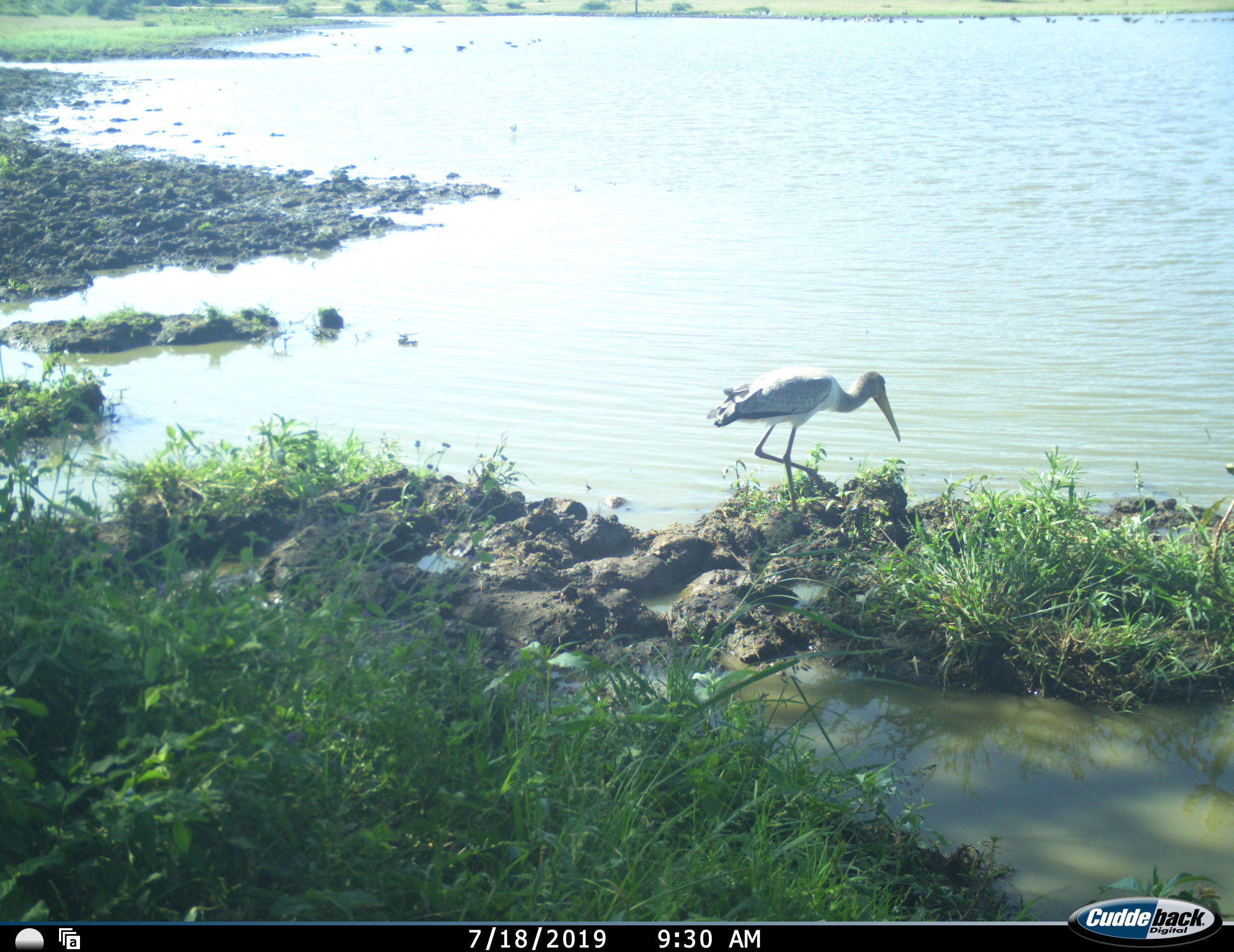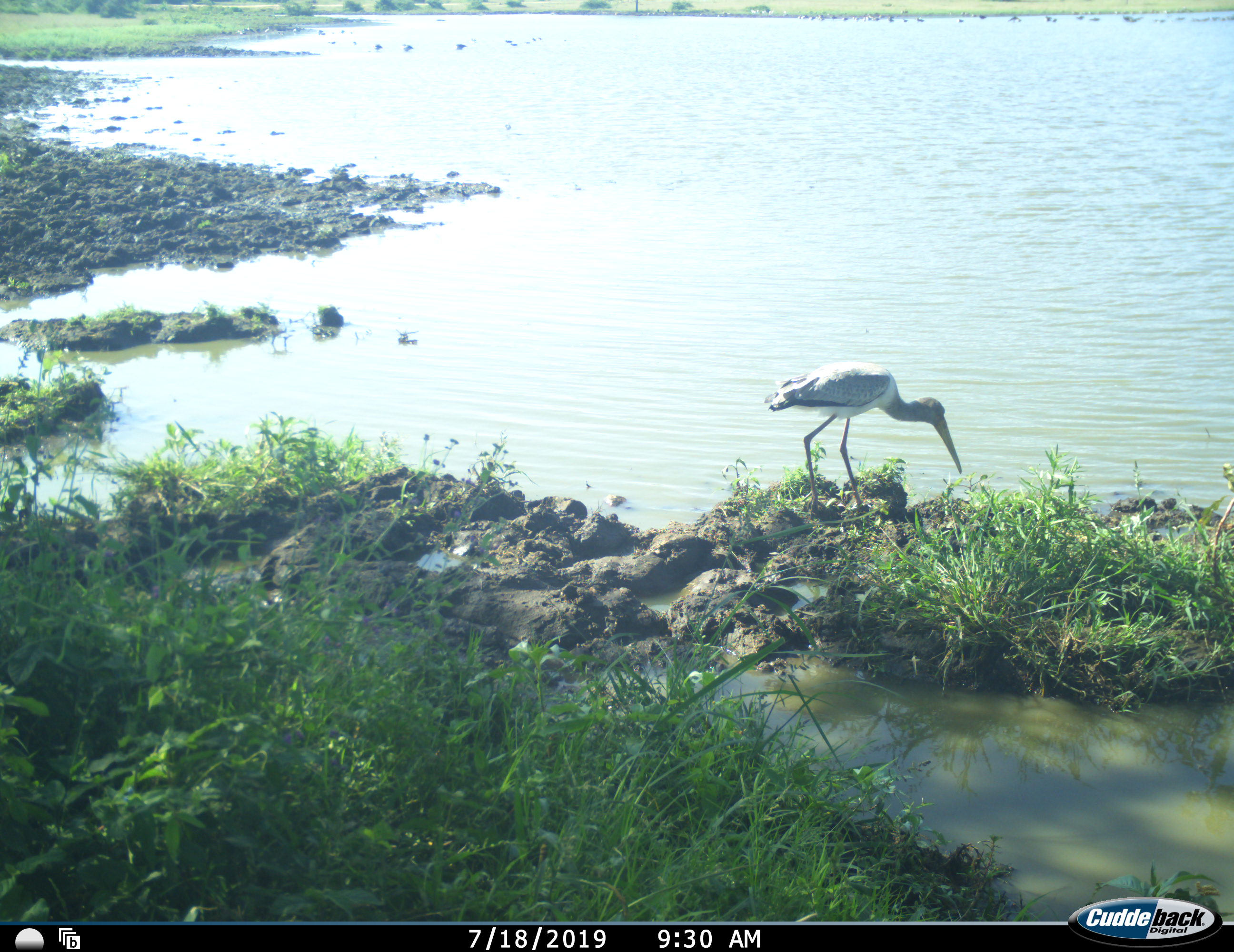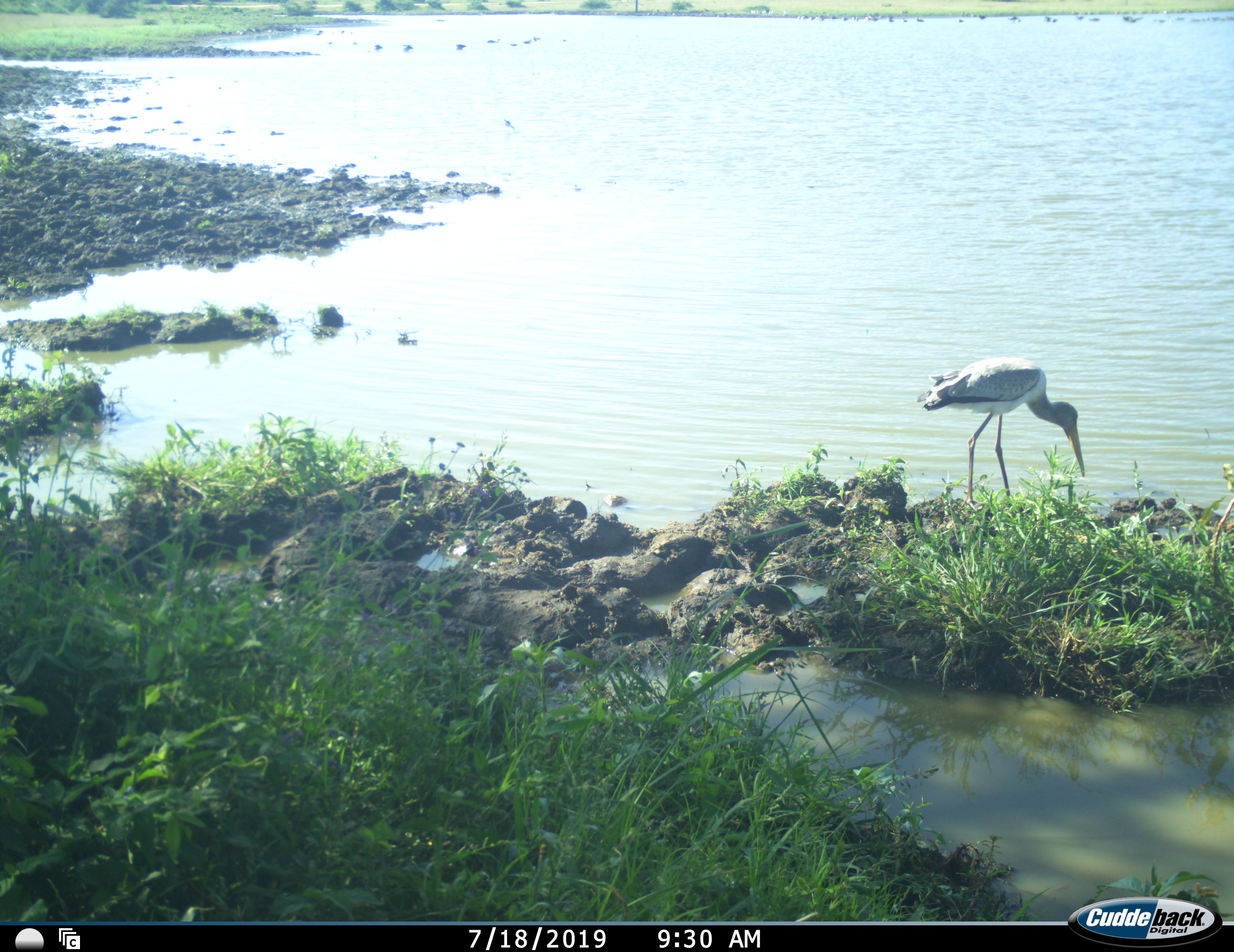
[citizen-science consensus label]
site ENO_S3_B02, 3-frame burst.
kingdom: Animalia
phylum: Chordata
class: Aves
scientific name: Aves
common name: bird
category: birdother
Birdother (bird) (Aves), count 1. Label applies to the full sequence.